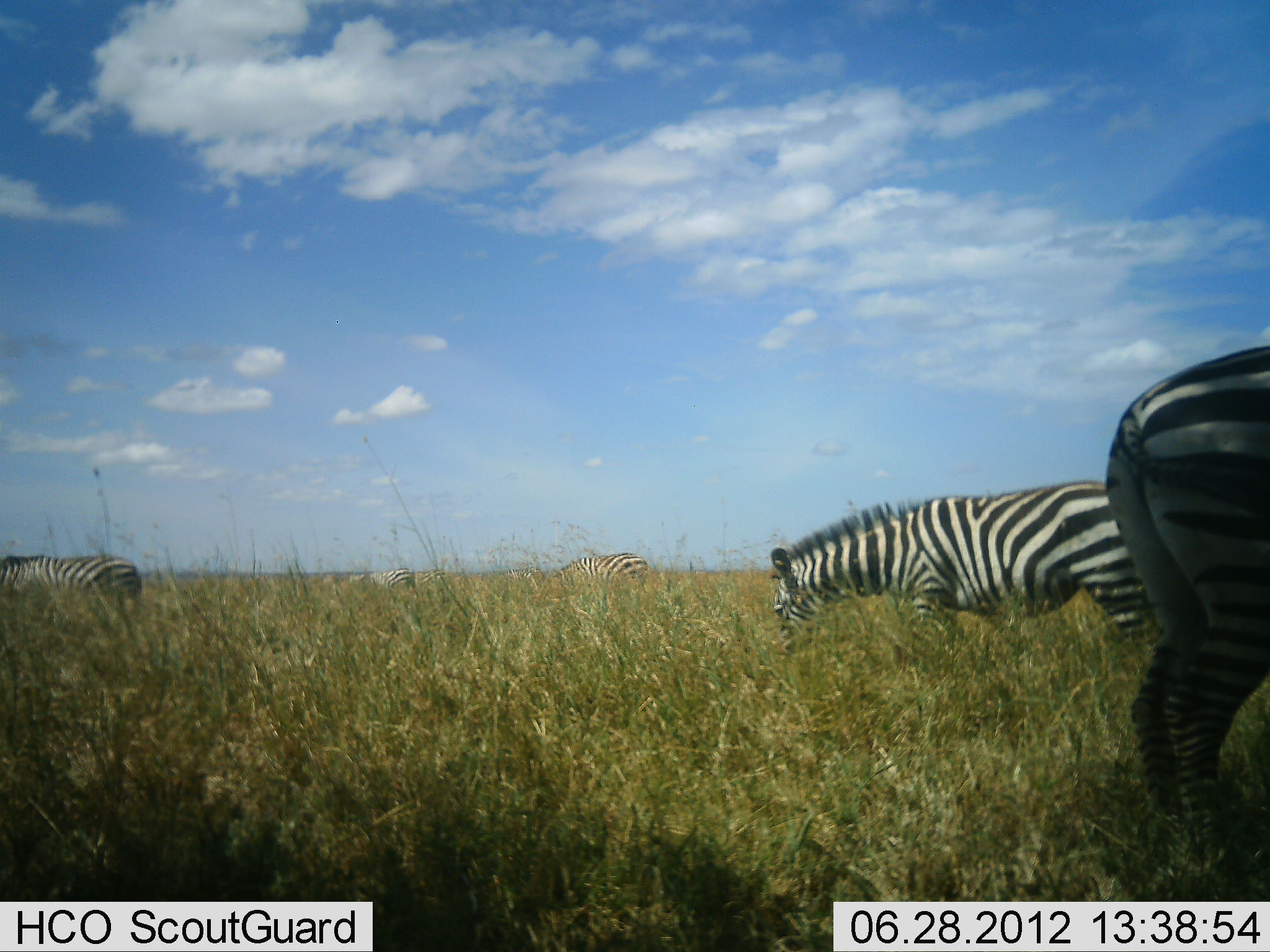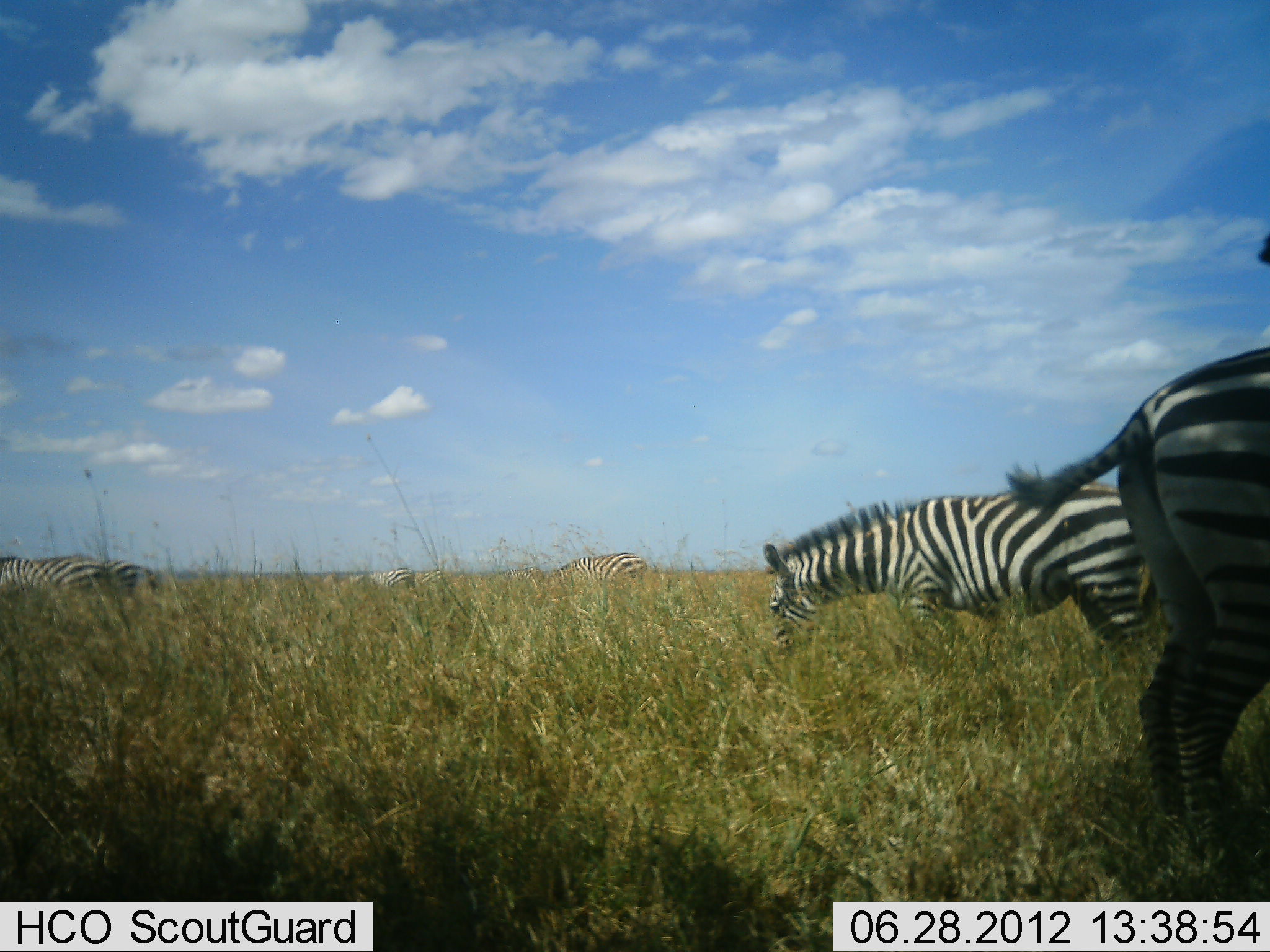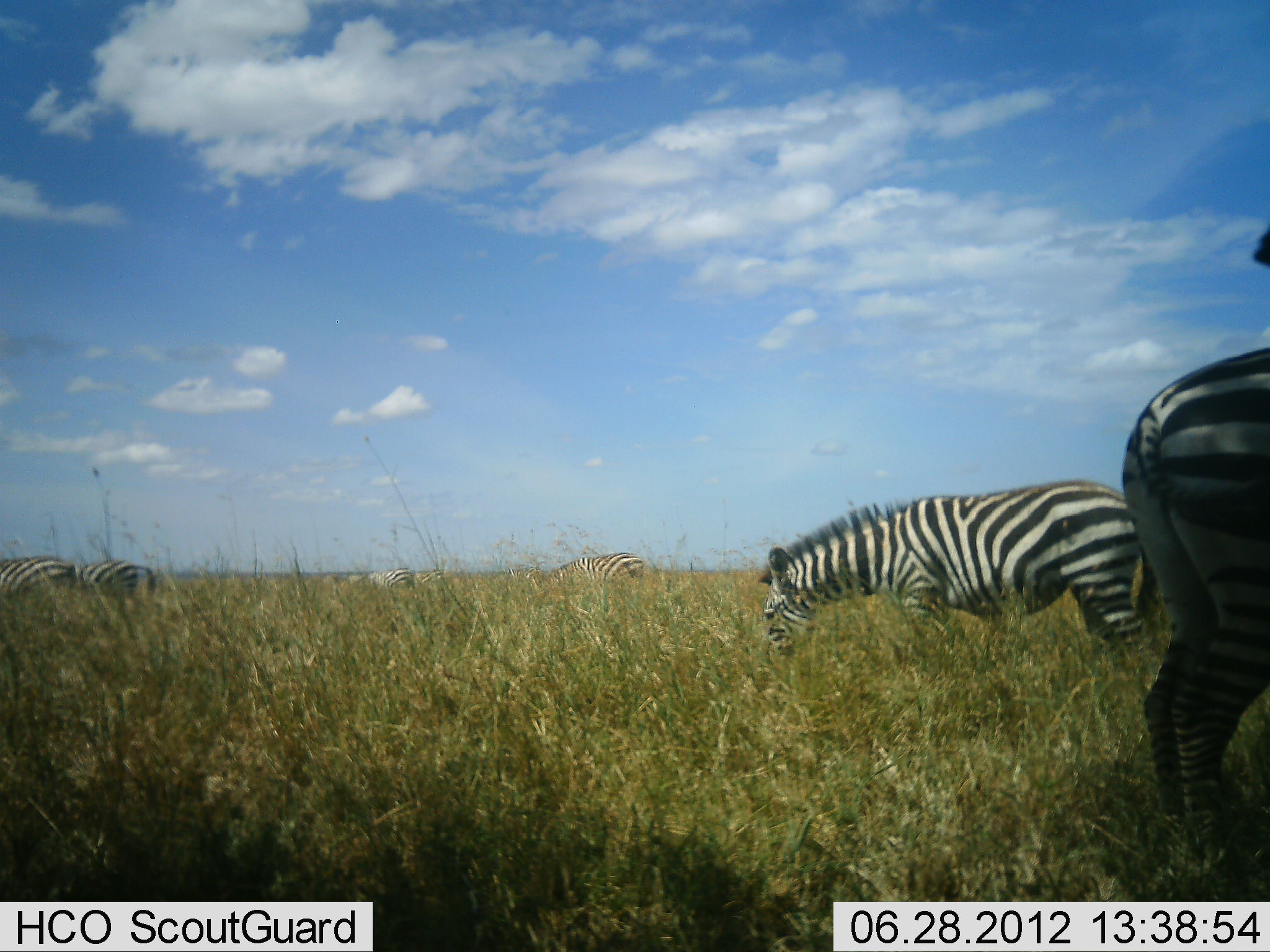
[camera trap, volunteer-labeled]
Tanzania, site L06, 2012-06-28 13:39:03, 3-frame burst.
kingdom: Animalia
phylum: Chordata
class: Mammalia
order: Perissodactyla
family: Equidae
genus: Equus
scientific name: Equus quagga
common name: plains zebra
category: zebra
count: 6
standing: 40%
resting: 0%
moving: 0%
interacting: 0%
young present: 0%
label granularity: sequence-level